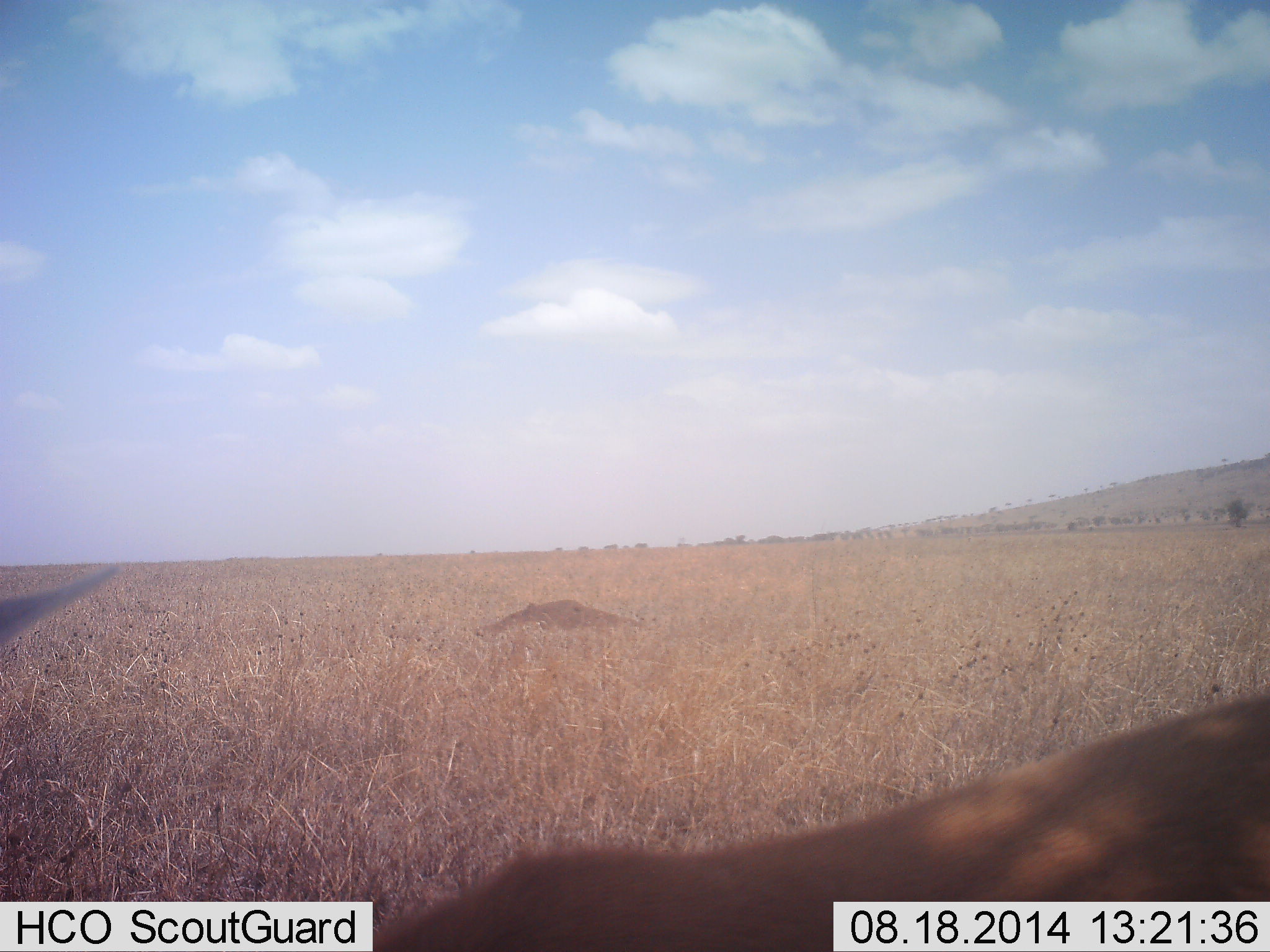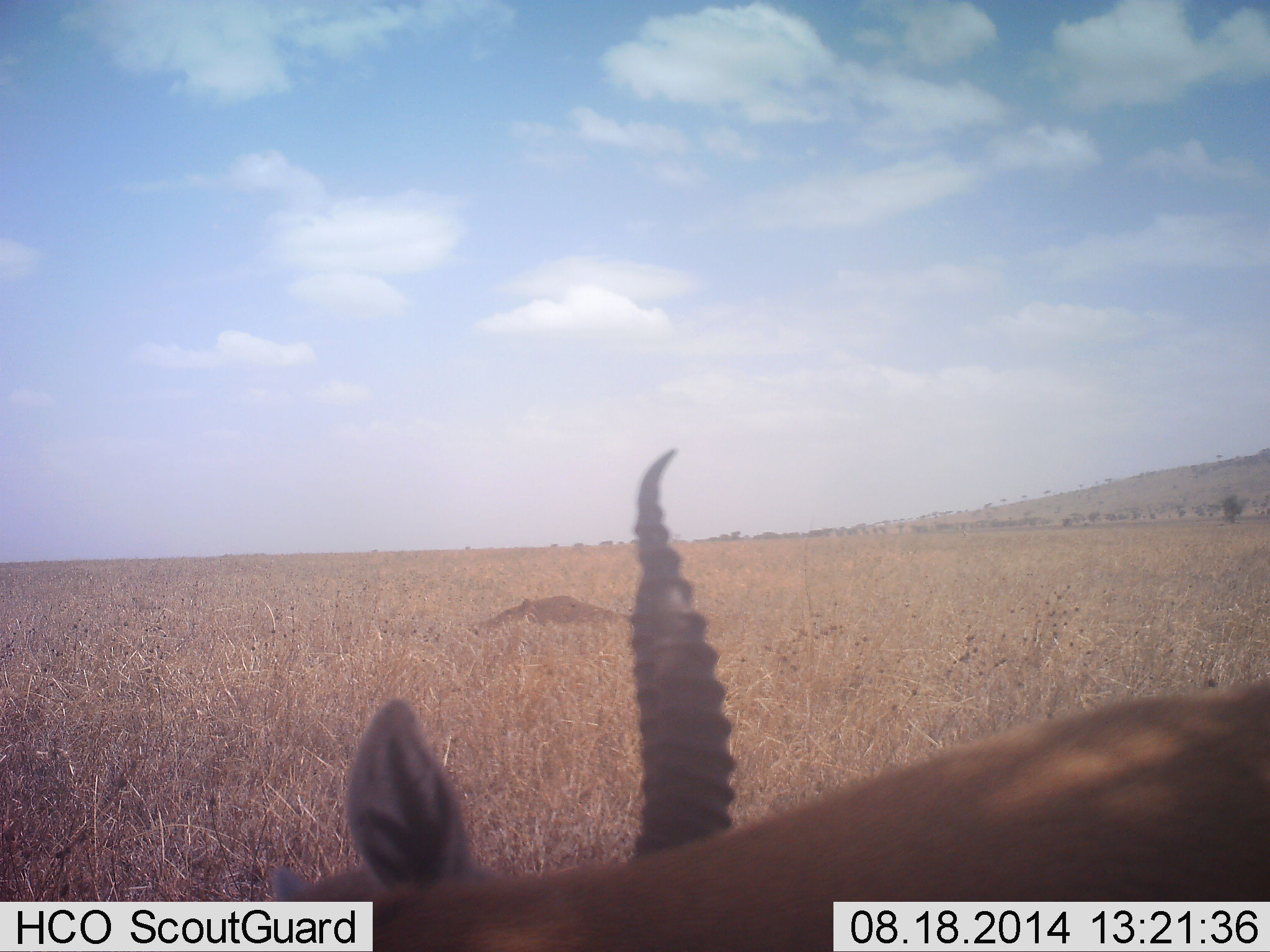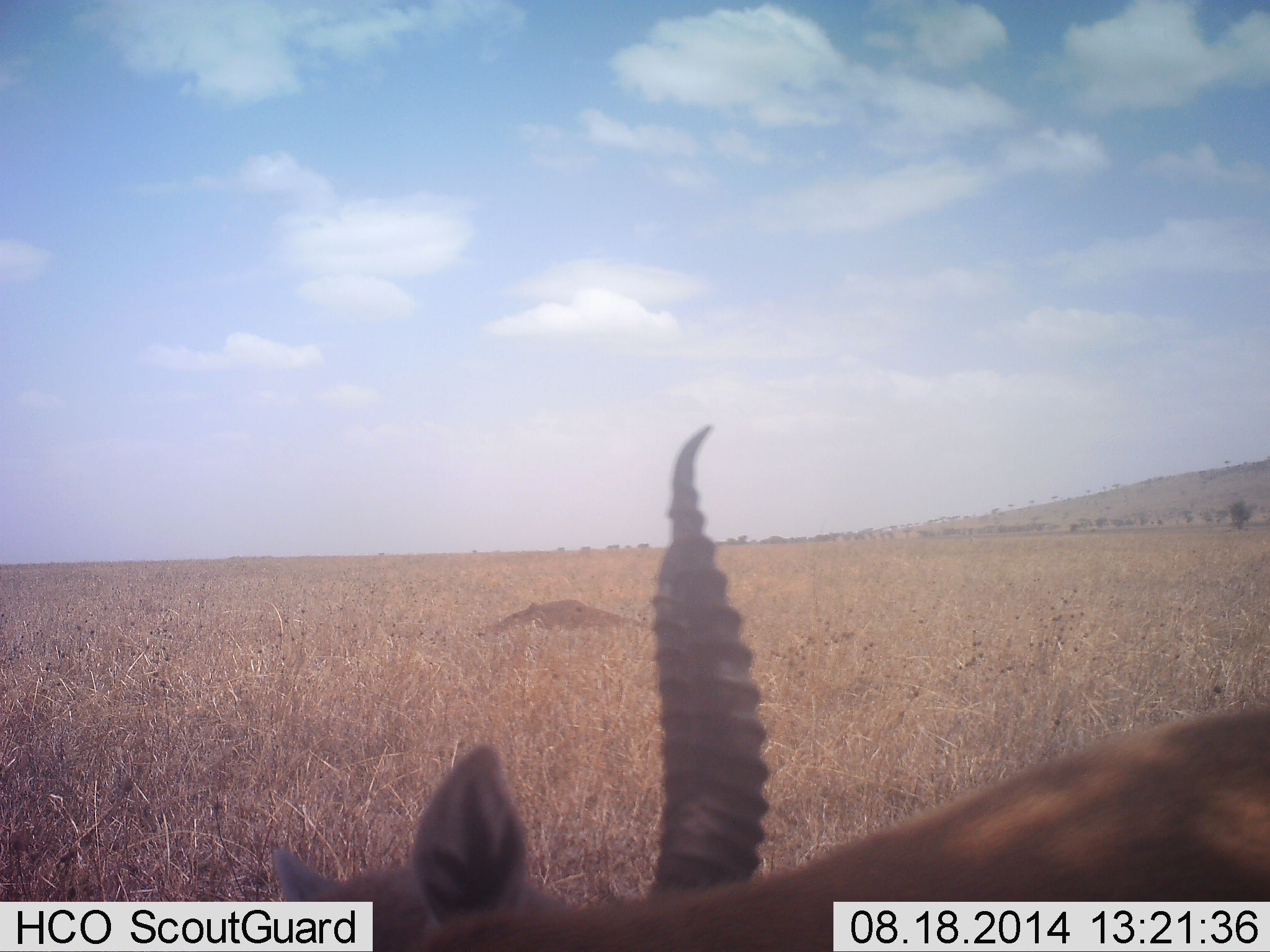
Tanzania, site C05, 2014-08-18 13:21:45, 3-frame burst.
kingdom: Animalia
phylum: Chordata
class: Mammalia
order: Artiodactyla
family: Bovidae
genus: Eudorcas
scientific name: Eudorcas thomsonii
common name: thomson's gazelle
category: gazellethomsons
Gazellethomsons (thomson's gazelle) (Eudorcas thomsonii), count 1. Behavior (volunteer vote fractions): standing 70%, resting 0%, moving 20%, interacting 10%. Young present (vote fraction): 0%. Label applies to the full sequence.